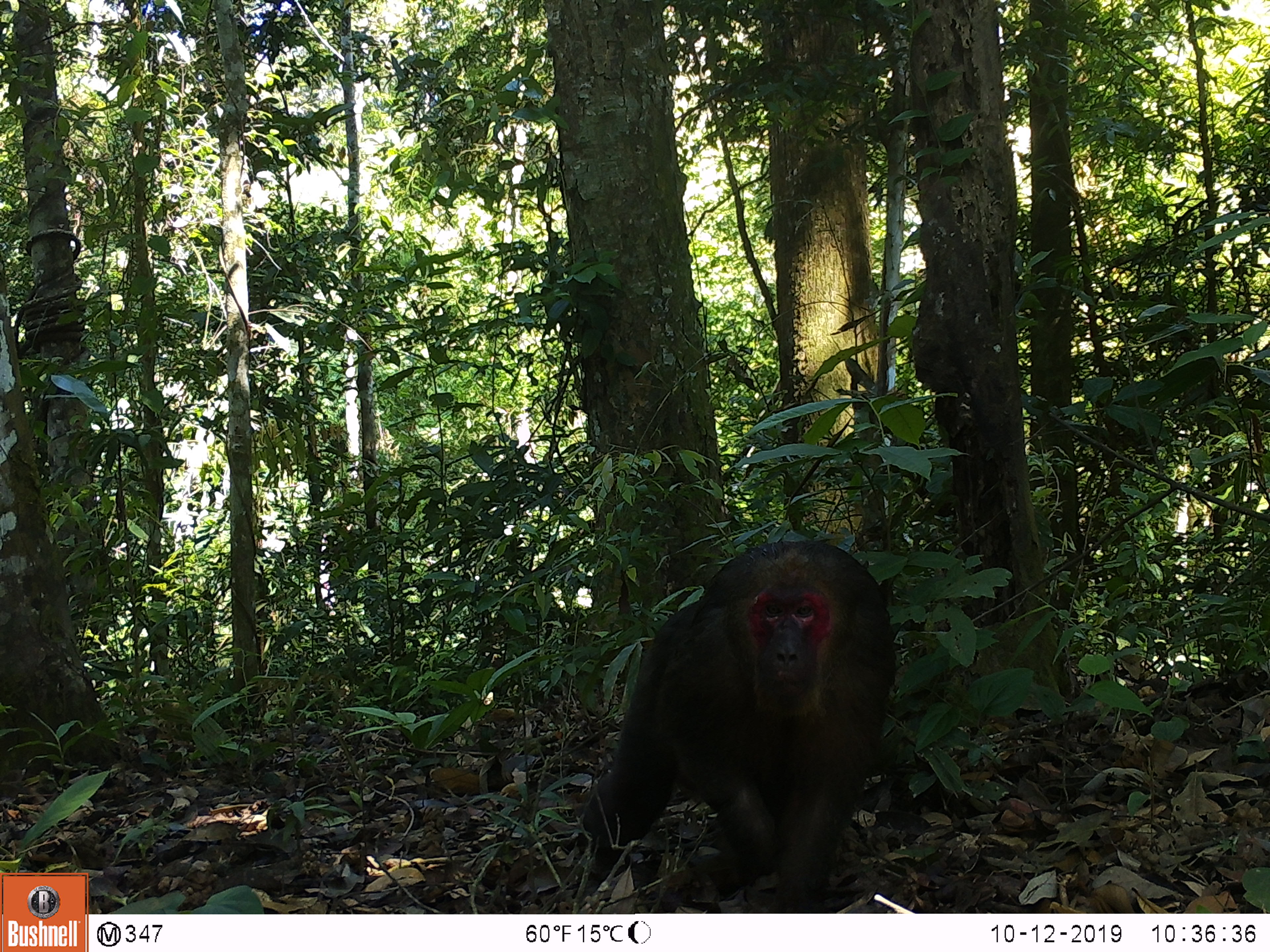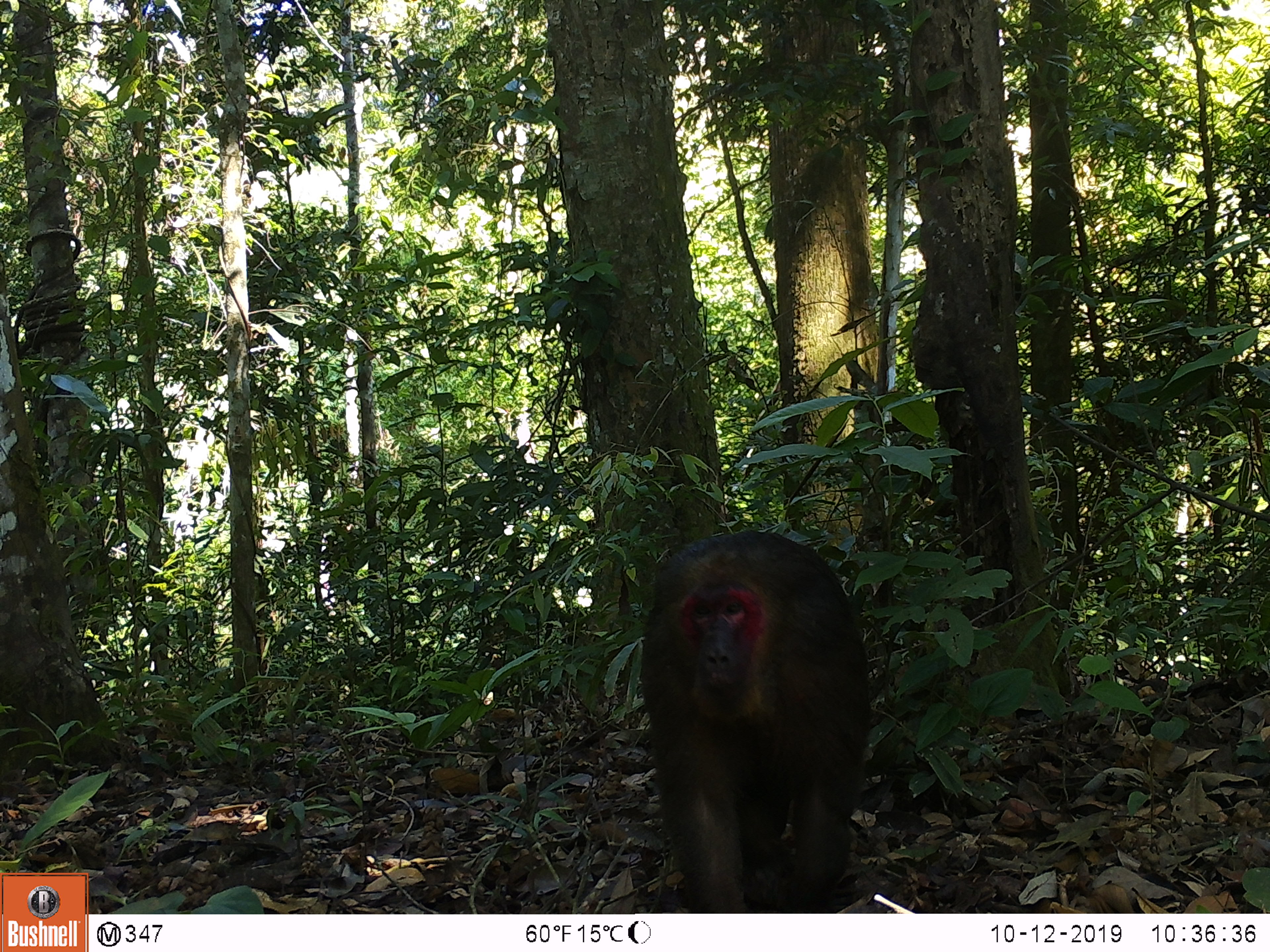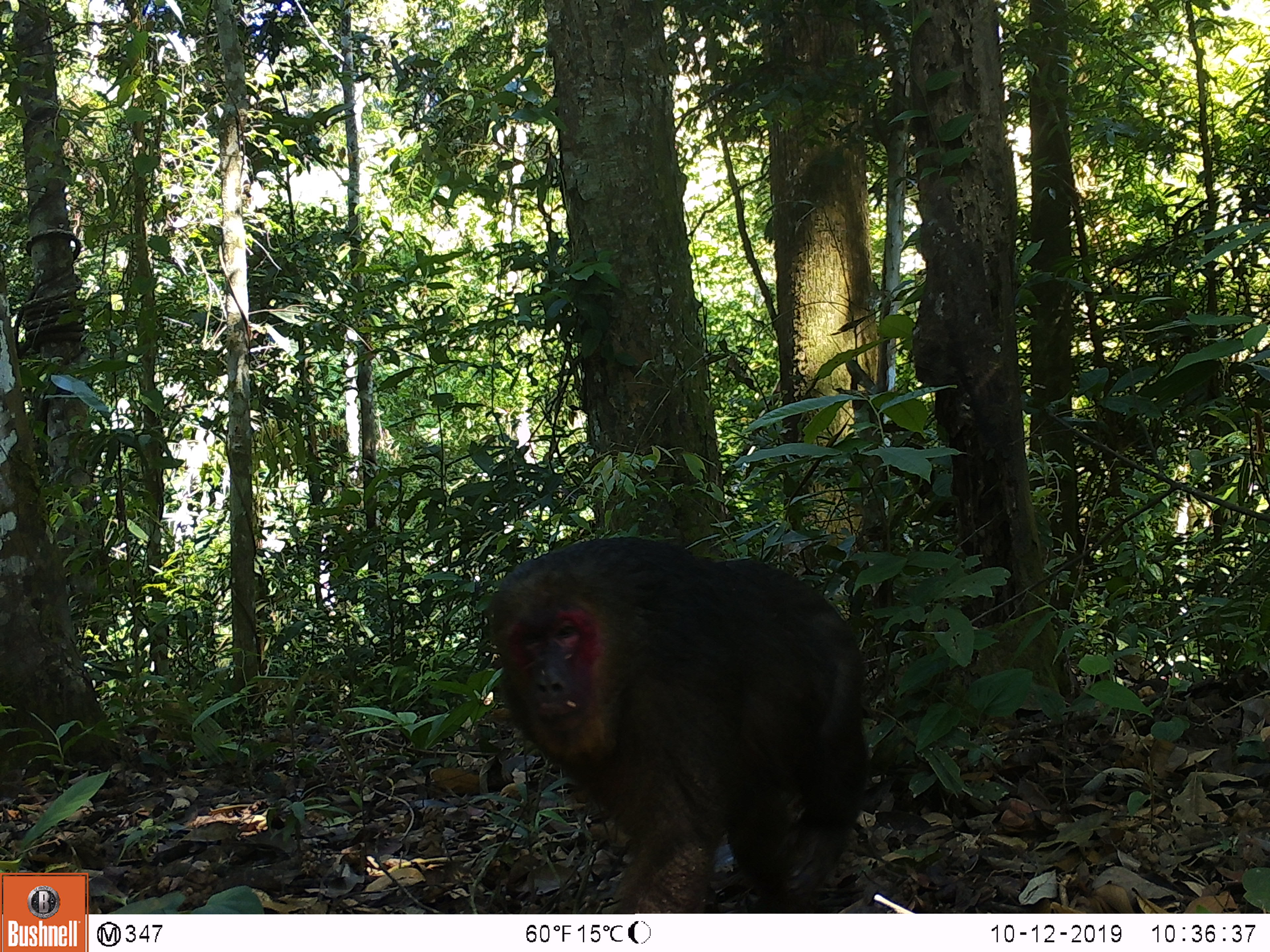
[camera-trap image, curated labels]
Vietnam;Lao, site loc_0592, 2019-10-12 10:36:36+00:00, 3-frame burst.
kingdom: Animalia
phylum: Chordata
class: Mammalia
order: Primates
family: Cercopithecidae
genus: Macaca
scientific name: Macaca arctoides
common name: stump-tailed macaque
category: stump tailed macaque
Stump tailed macaque (stump-tailed macaque) (Macaca arctoides). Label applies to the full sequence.